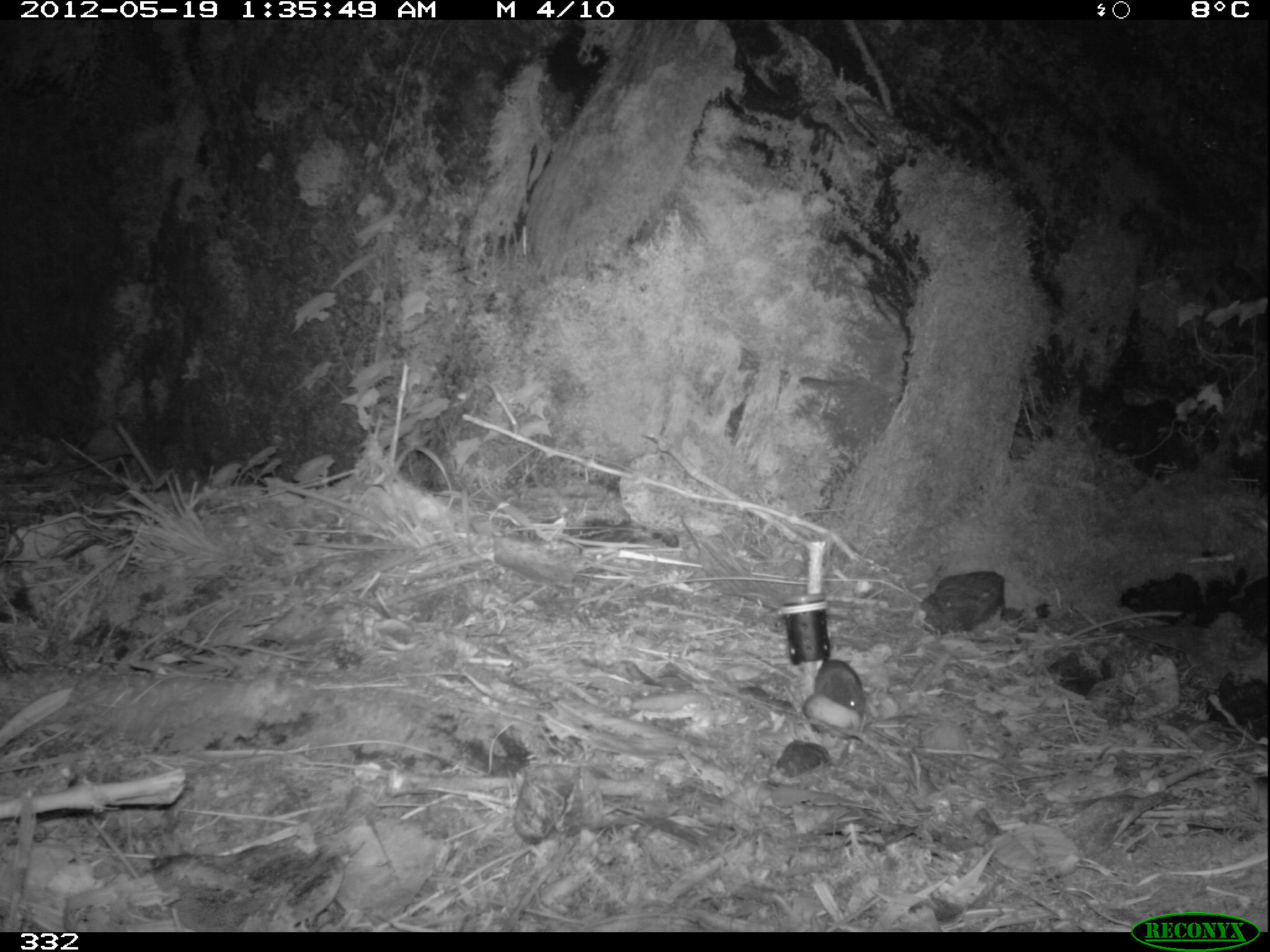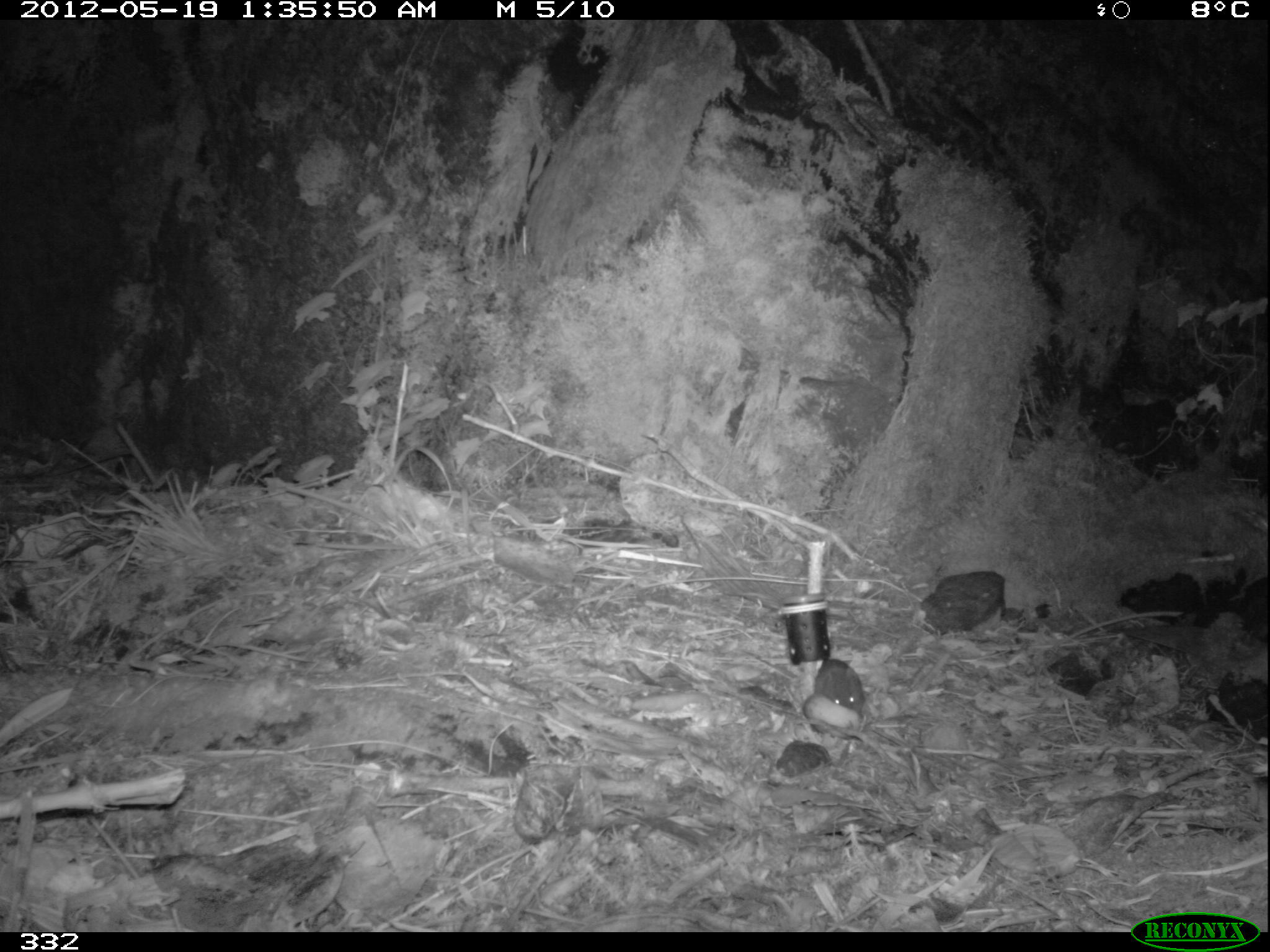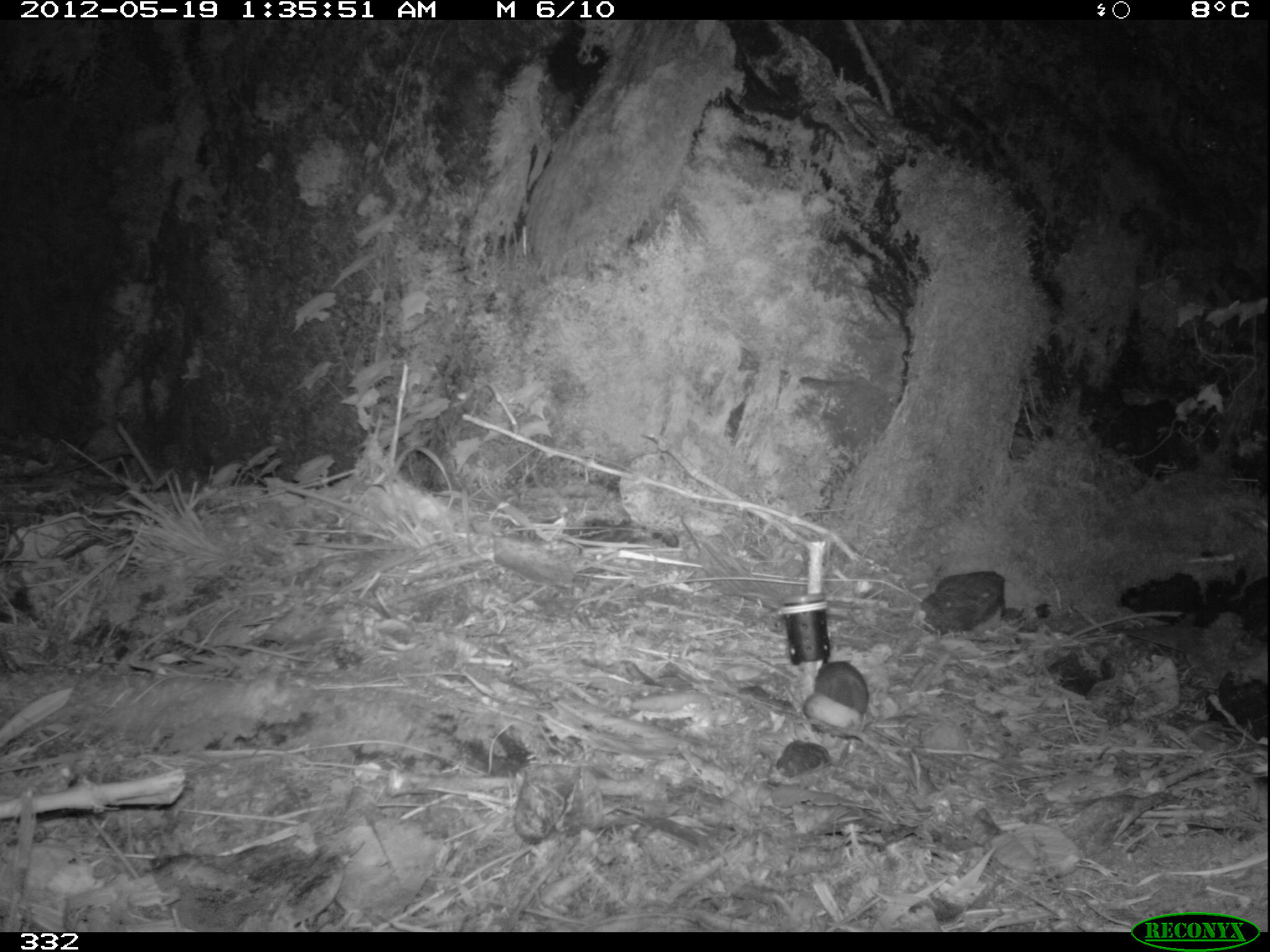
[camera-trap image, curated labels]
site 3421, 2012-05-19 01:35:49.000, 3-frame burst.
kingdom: Animalia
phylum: Chordata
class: Mammalia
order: Rodentia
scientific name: Rodentia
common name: rodents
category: unknown rodent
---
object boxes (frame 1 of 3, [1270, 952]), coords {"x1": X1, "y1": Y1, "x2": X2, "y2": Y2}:
unknown rodent: {"x1": 812, "y1": 658, "x2": 867, "y2": 716}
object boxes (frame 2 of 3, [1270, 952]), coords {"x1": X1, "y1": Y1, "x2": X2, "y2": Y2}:
unknown rodent: {"x1": 812, "y1": 658, "x2": 864, "y2": 716}